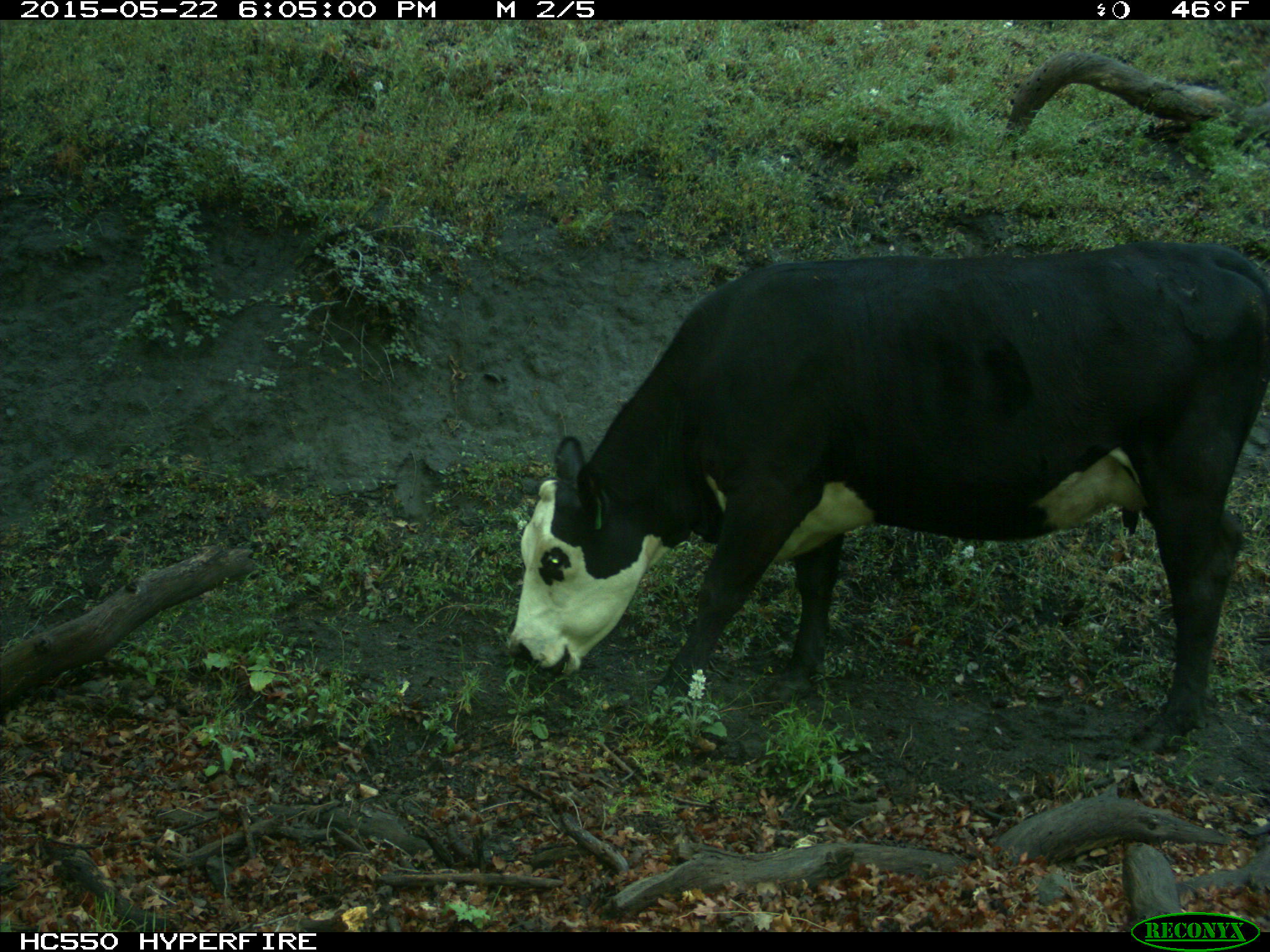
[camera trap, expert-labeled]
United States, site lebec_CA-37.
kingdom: Animalia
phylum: Chordata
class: Mammalia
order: Artiodactyla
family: Bovidae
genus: Bos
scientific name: Bos taurus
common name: domestic cow